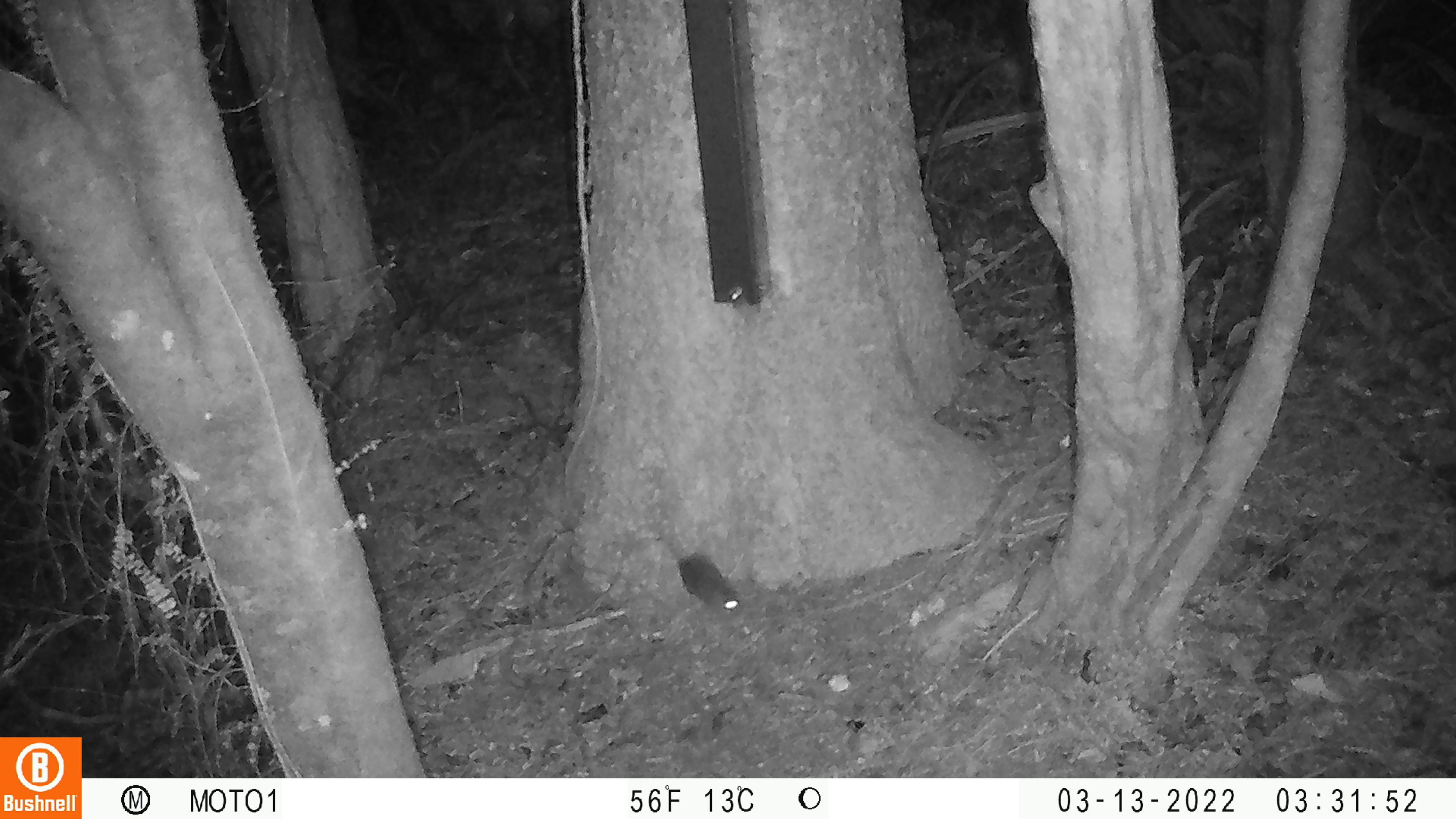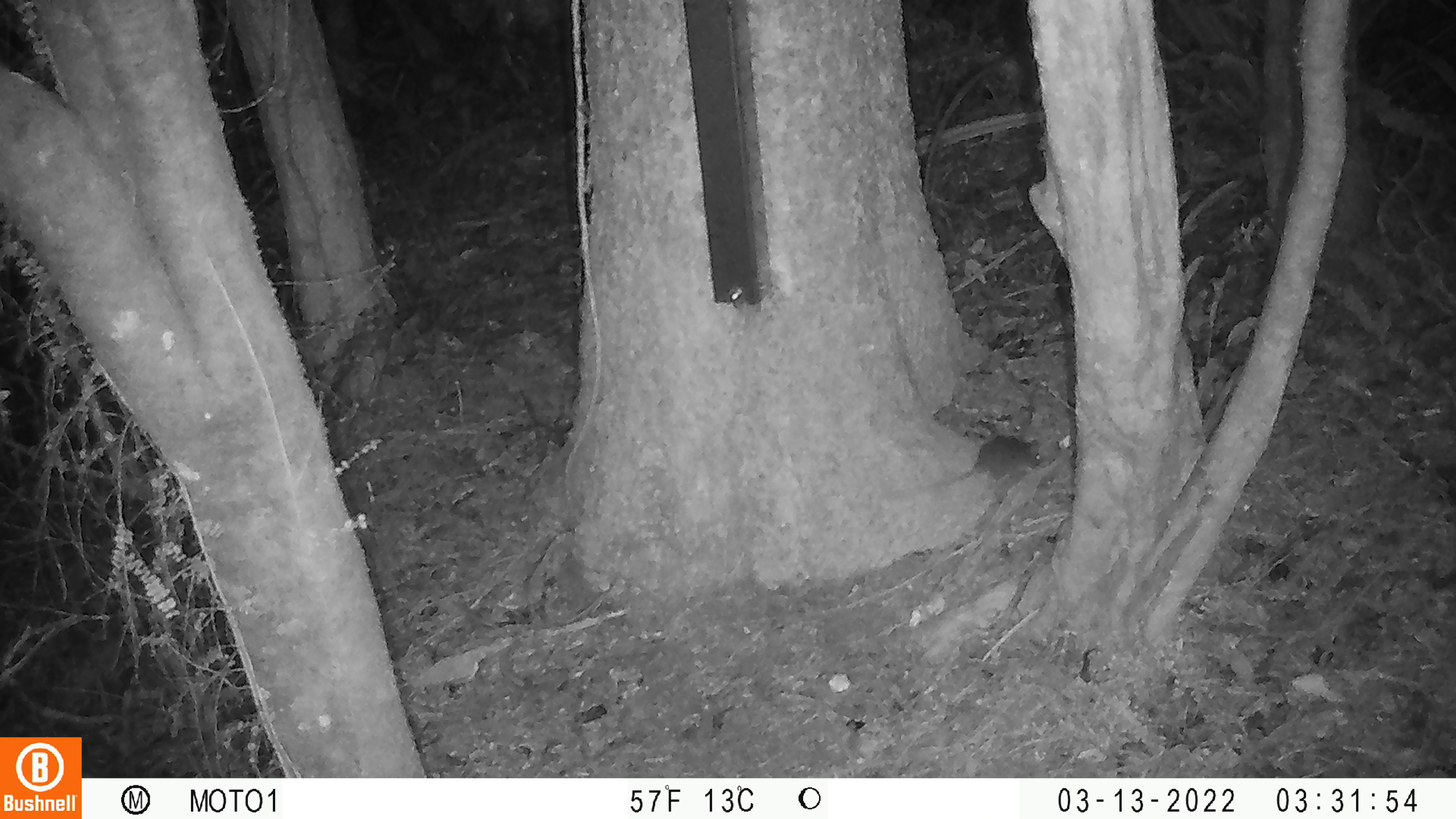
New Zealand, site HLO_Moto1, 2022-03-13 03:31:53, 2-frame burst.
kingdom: Animalia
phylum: Chordata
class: Mammalia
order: Rodentia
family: Muridae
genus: Mus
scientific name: Mus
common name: mouse